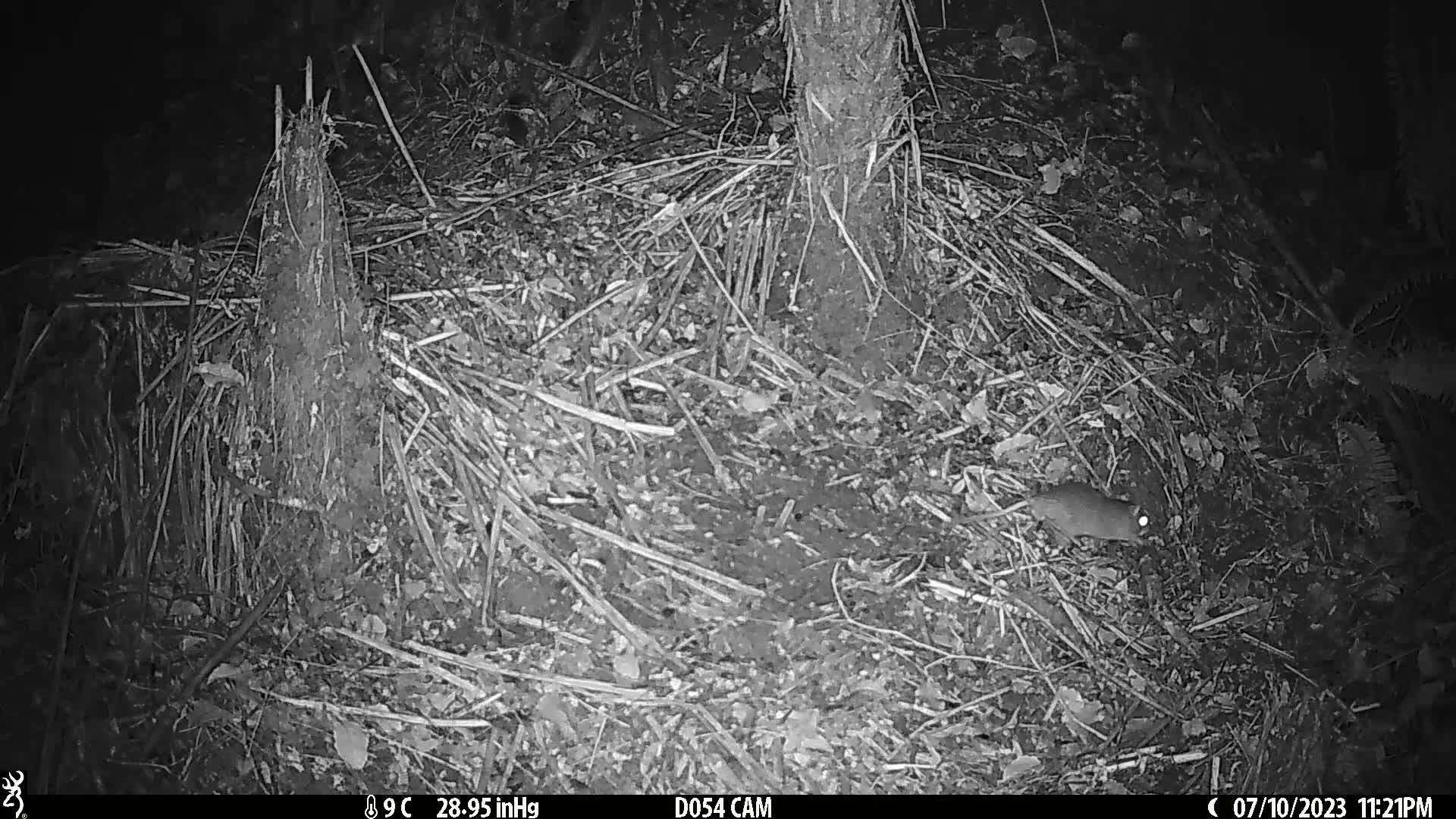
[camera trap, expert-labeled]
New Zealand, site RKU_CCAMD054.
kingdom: Animalia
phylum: Chordata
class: Mammalia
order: Rodentia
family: Muridae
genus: Rattus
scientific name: Rattus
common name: rat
Rat (Rattus).